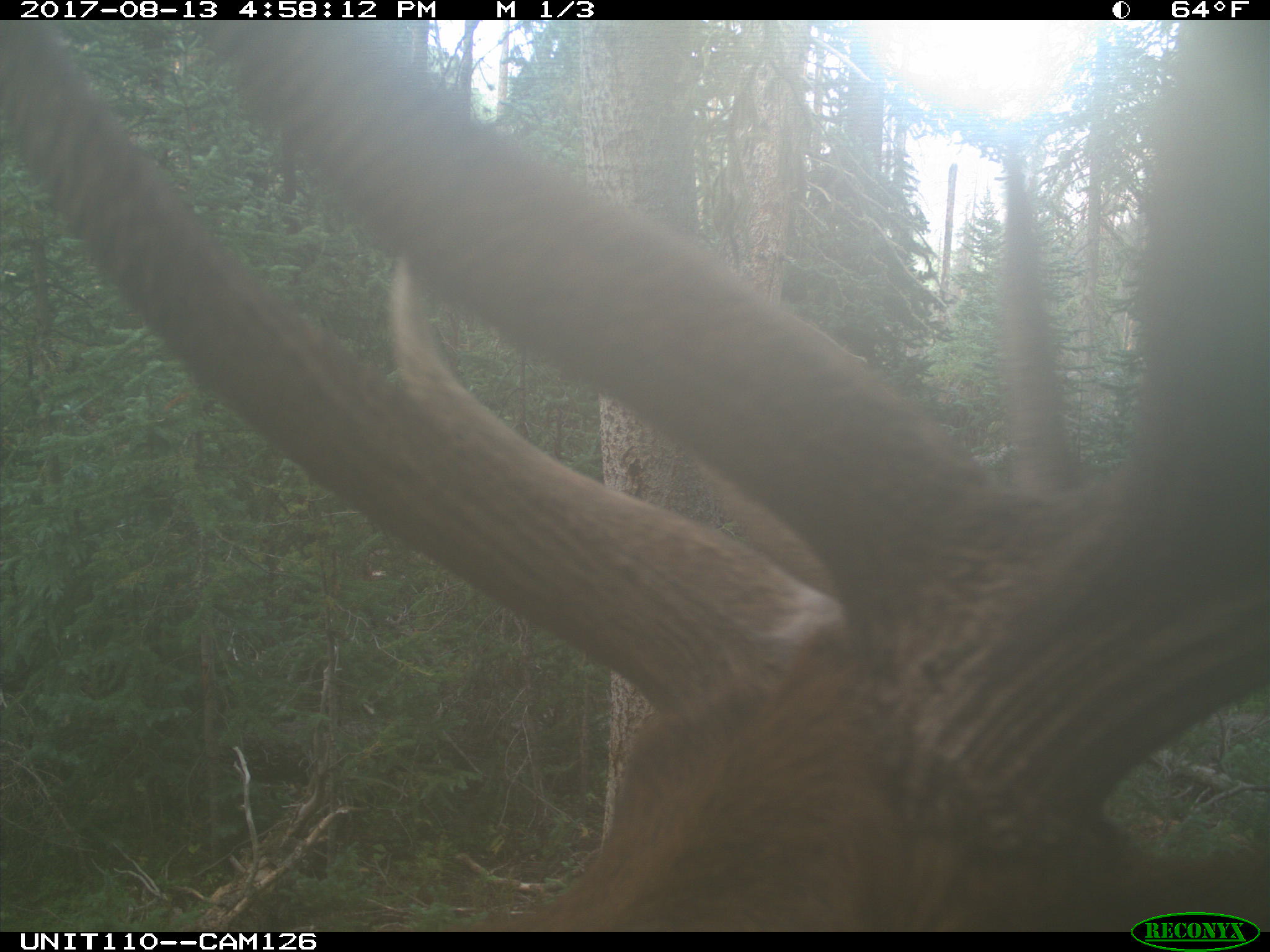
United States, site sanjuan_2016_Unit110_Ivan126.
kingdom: Animalia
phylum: Chordata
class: Mammalia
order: Artiodactyla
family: Cervidae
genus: Cervus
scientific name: Cervus elaphus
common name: red deer